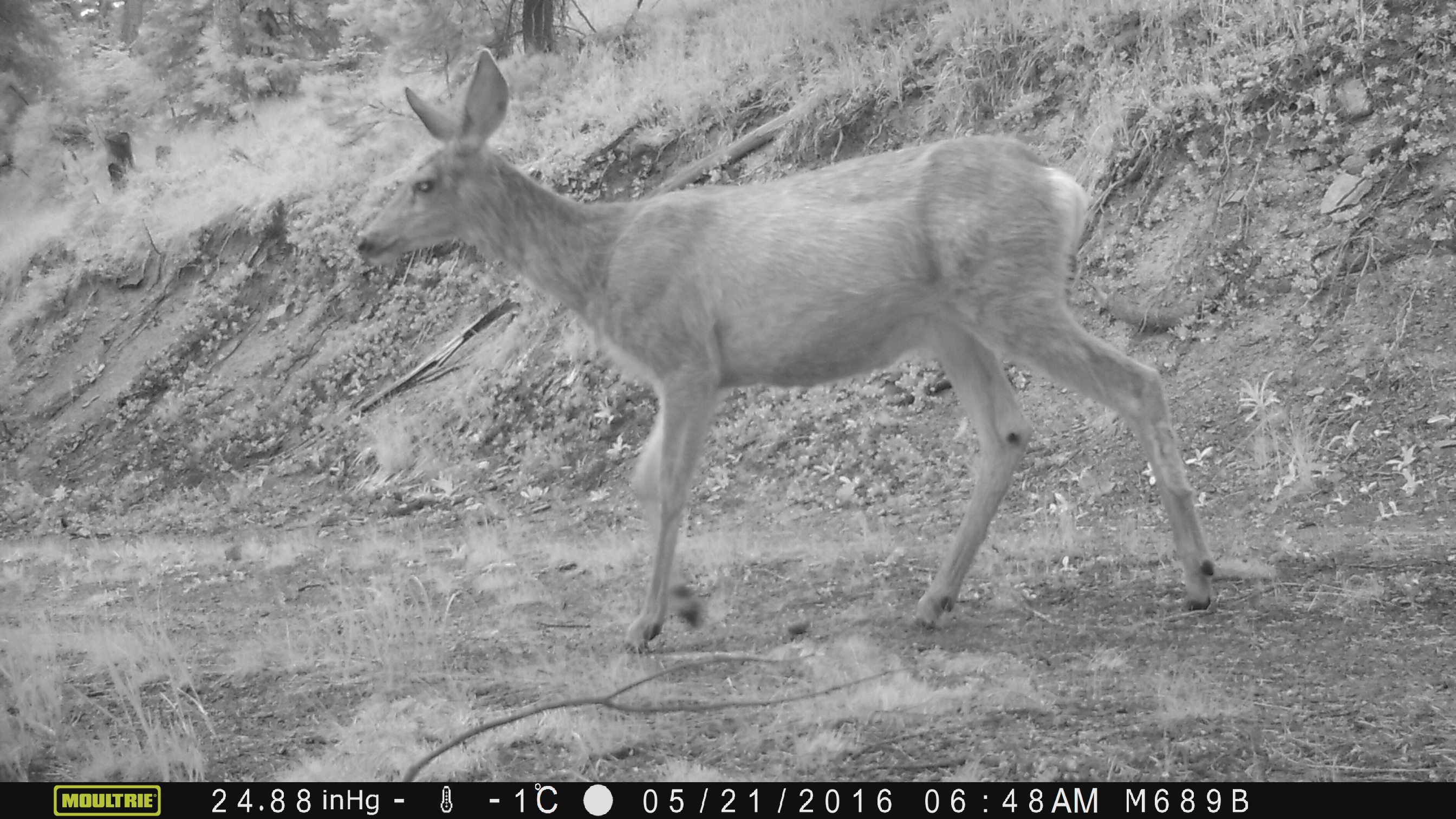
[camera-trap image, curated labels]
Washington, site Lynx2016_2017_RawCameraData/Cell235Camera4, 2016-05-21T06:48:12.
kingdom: Animalia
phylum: Chordata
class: Mammalia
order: Artiodactyla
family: Cervidae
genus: Odocoileus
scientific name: Odocoileus hemionus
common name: mule deer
Odocoileus hemionus (mule deer). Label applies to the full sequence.